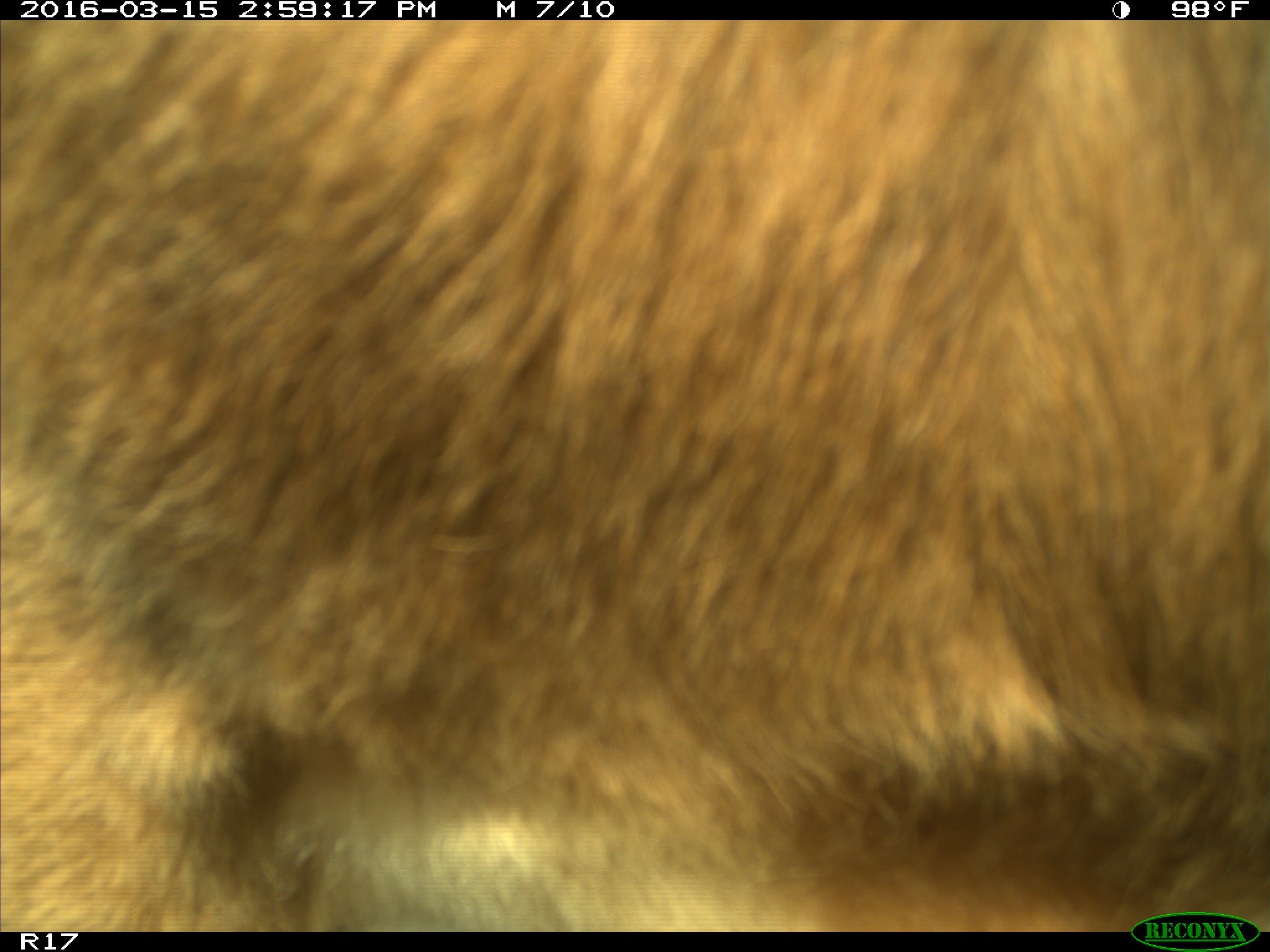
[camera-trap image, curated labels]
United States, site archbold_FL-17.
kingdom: Animalia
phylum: Chordata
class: Mammalia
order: Artiodactyla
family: Bovidae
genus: Bos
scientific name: Bos taurus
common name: domestic cow